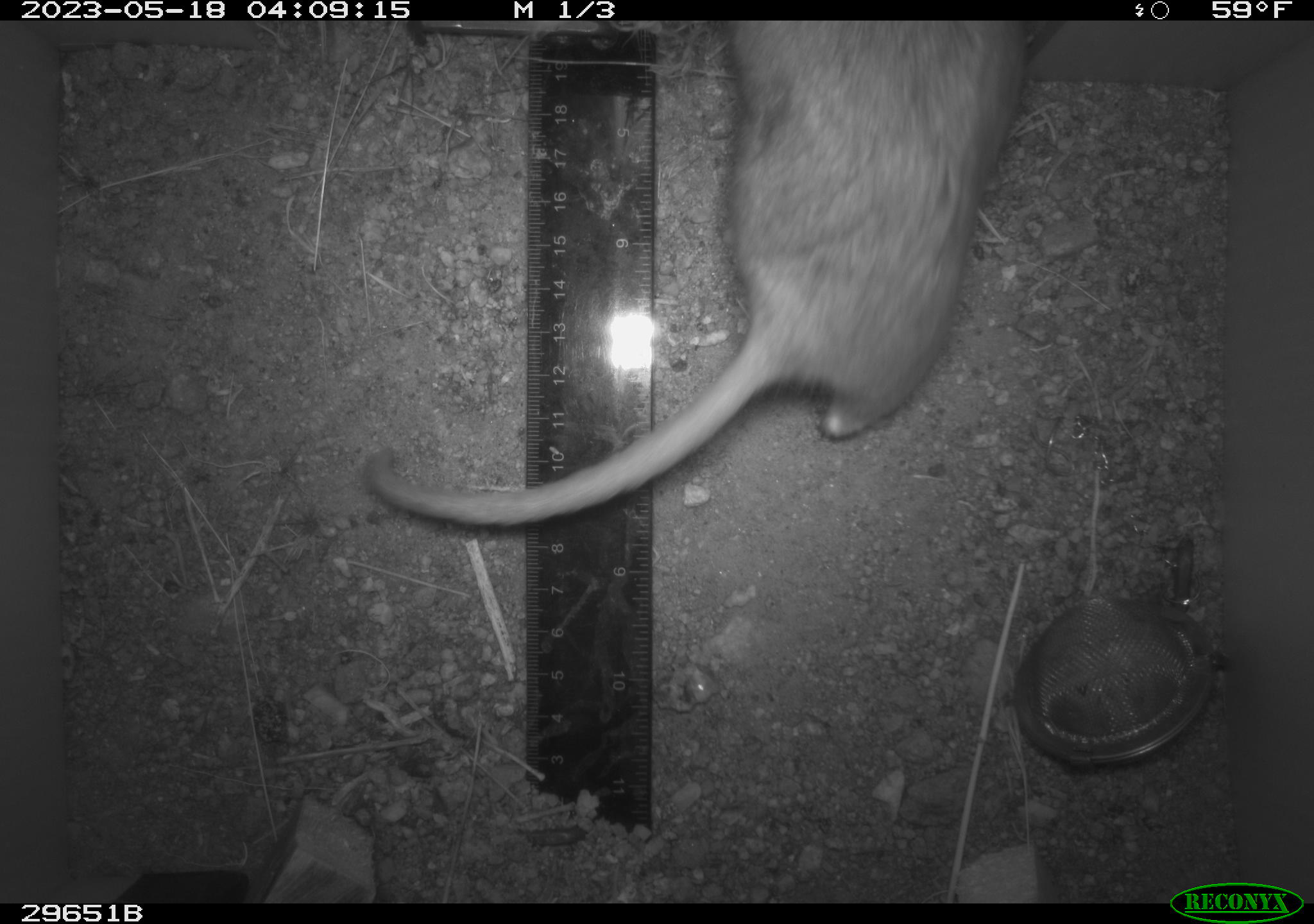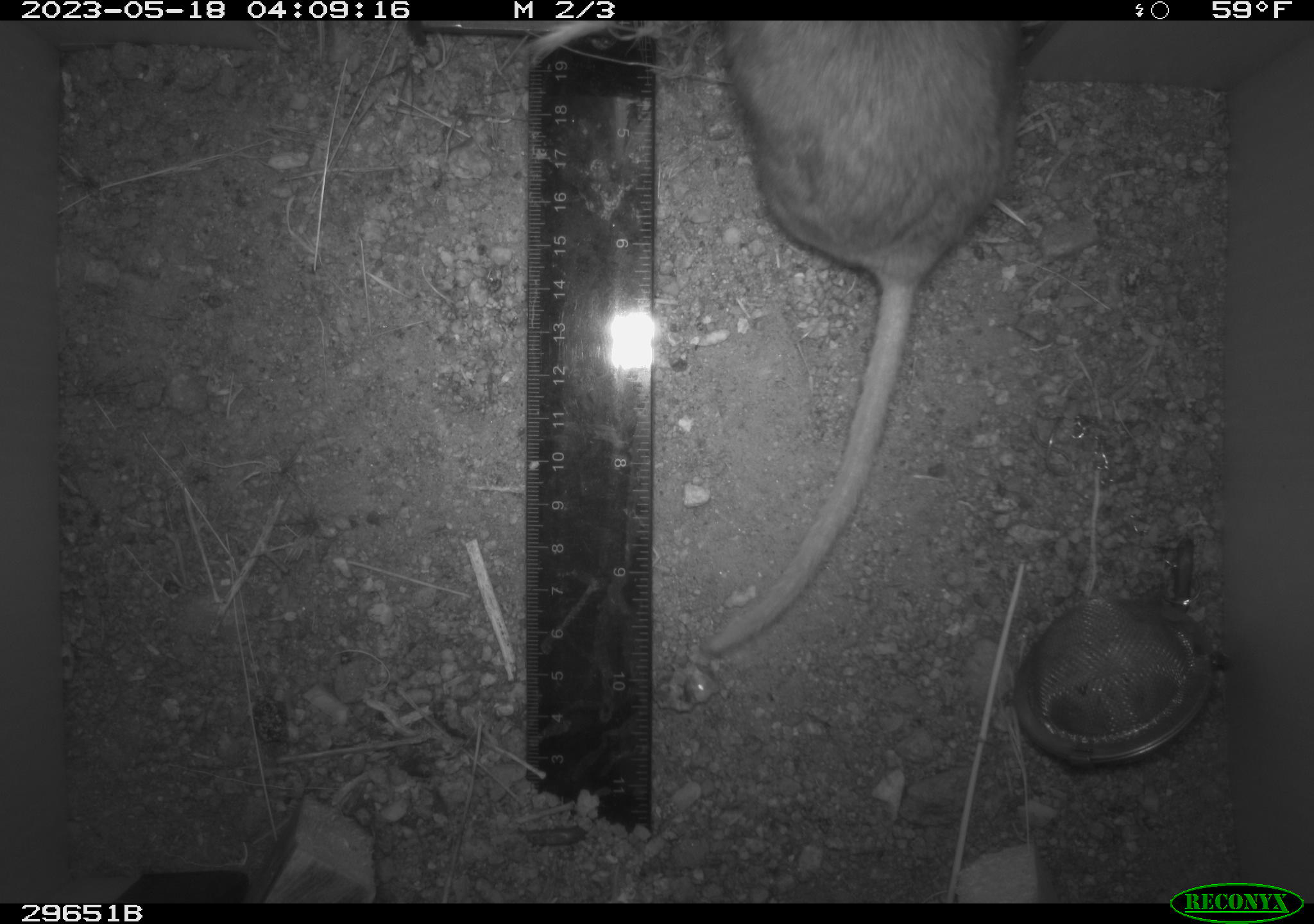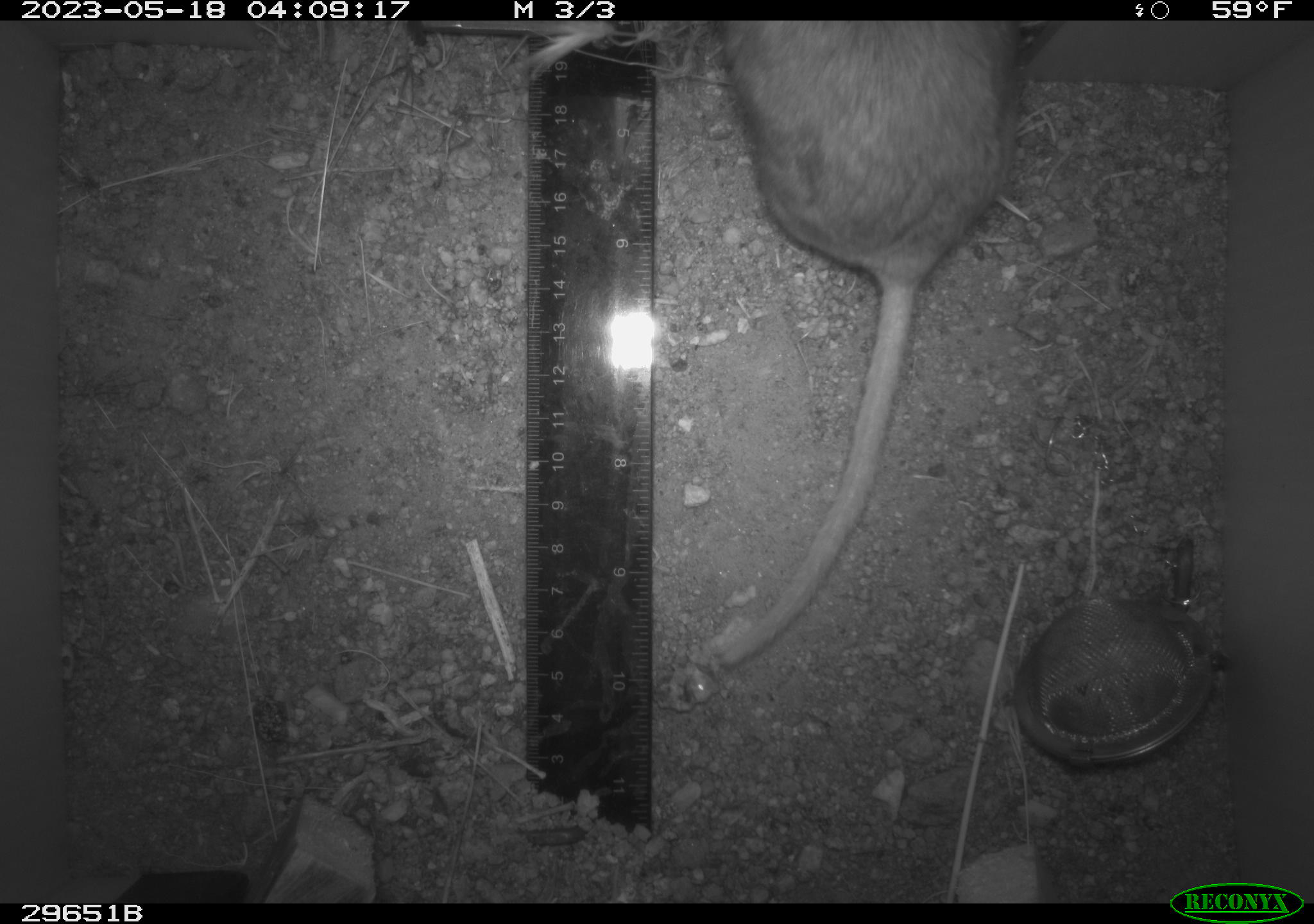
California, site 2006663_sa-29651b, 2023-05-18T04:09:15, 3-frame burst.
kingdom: Animalia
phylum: Chordata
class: Mammalia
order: Rodentia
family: Cricetidae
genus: Neotoma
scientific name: Neotoma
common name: pack rat or woodrat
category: neotoma species